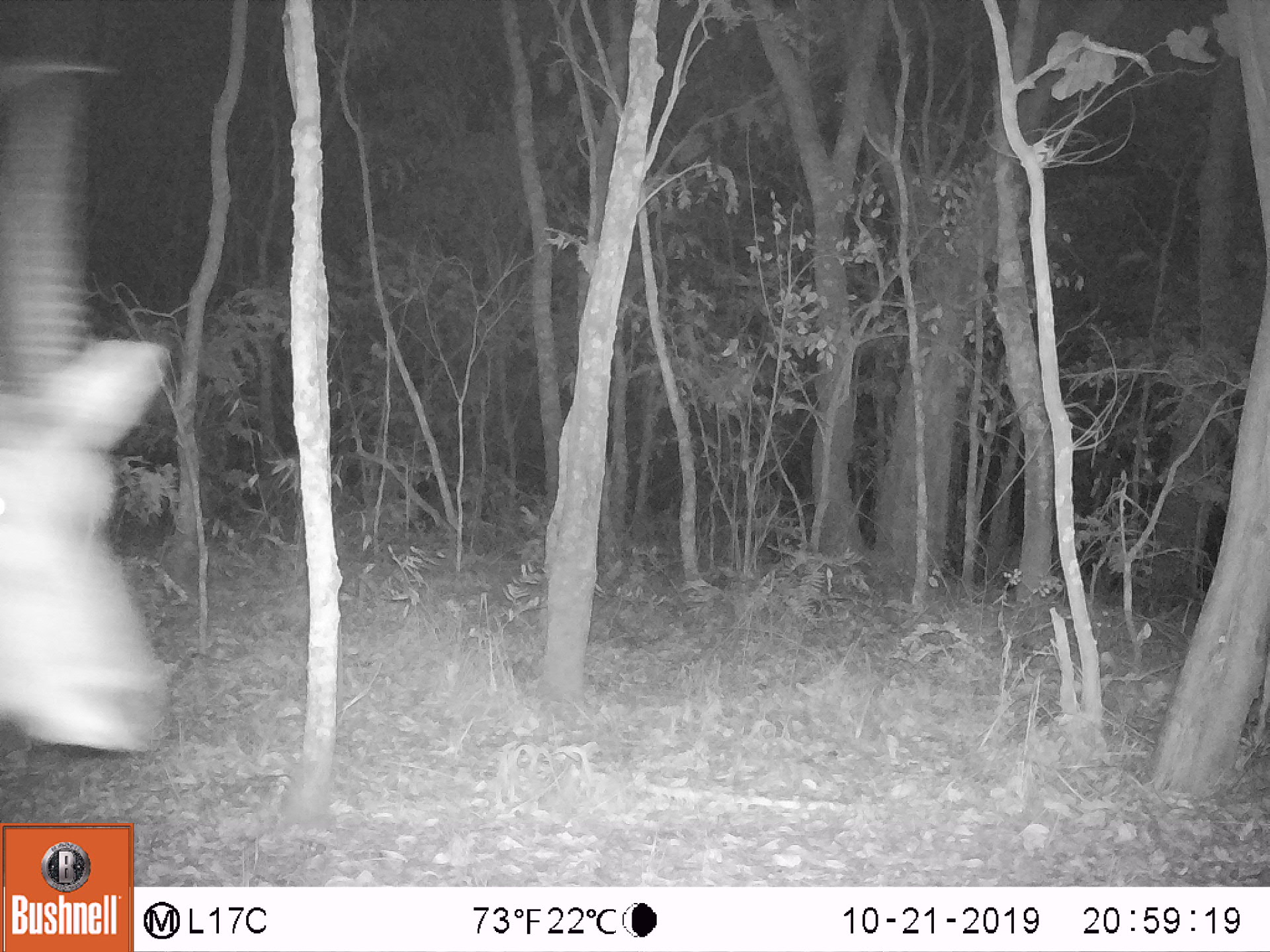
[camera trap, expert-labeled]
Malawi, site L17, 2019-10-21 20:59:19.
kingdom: Animalia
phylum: Chordata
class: Mammalia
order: Artiodactyla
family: Bovidae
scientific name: Antilopinae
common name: small antelope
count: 1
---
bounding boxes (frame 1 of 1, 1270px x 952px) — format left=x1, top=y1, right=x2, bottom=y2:
small antelope: left=0, top=63, right=170, bottom=757